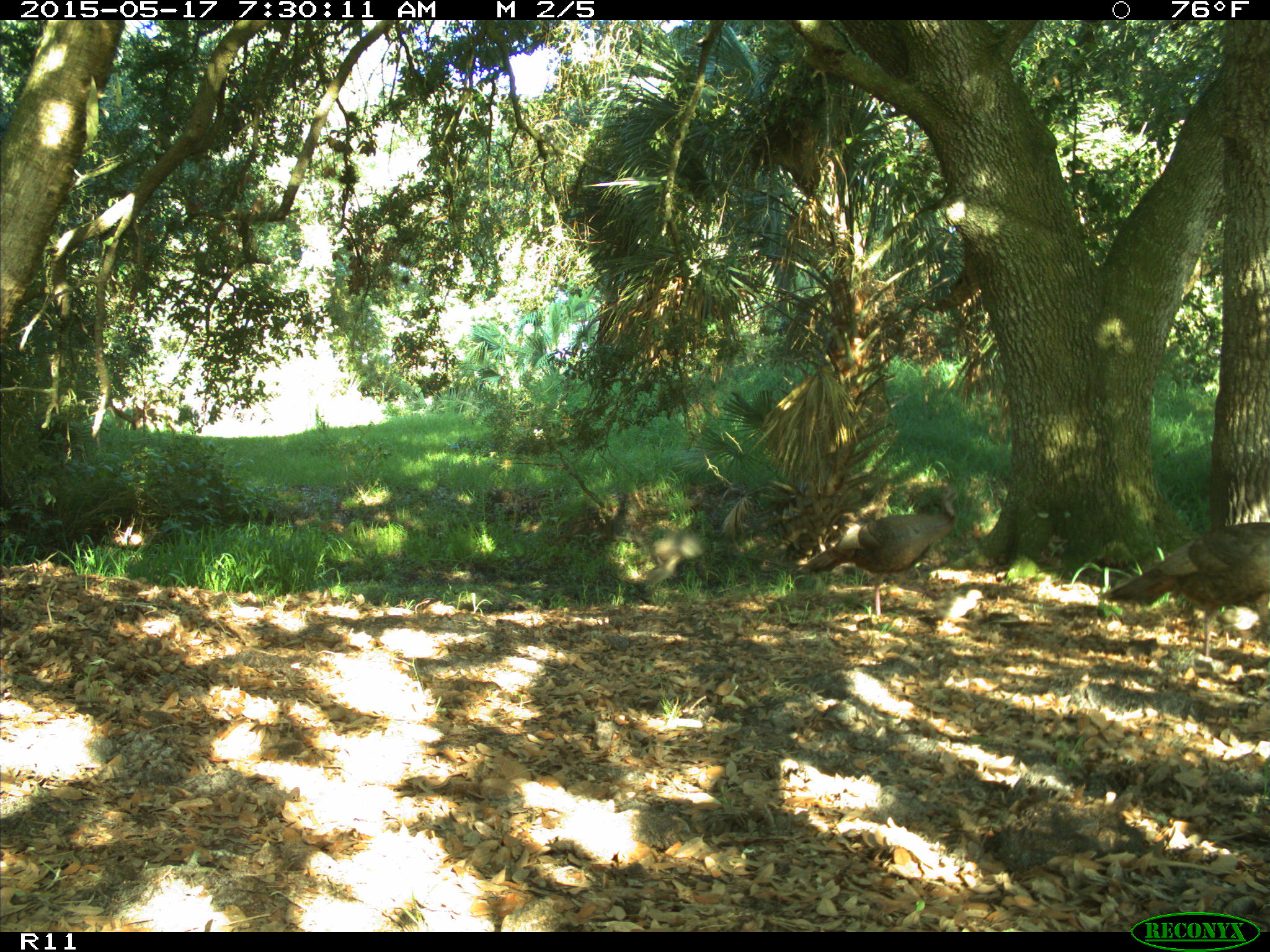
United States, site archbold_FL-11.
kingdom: Animalia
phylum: Chordata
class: Aves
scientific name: Aves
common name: birds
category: unidentified bird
Unidentified bird (birds) (Aves).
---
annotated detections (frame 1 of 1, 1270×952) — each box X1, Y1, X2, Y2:
animal: 1099, 522, 1270, 656; 798, 491, 957, 617